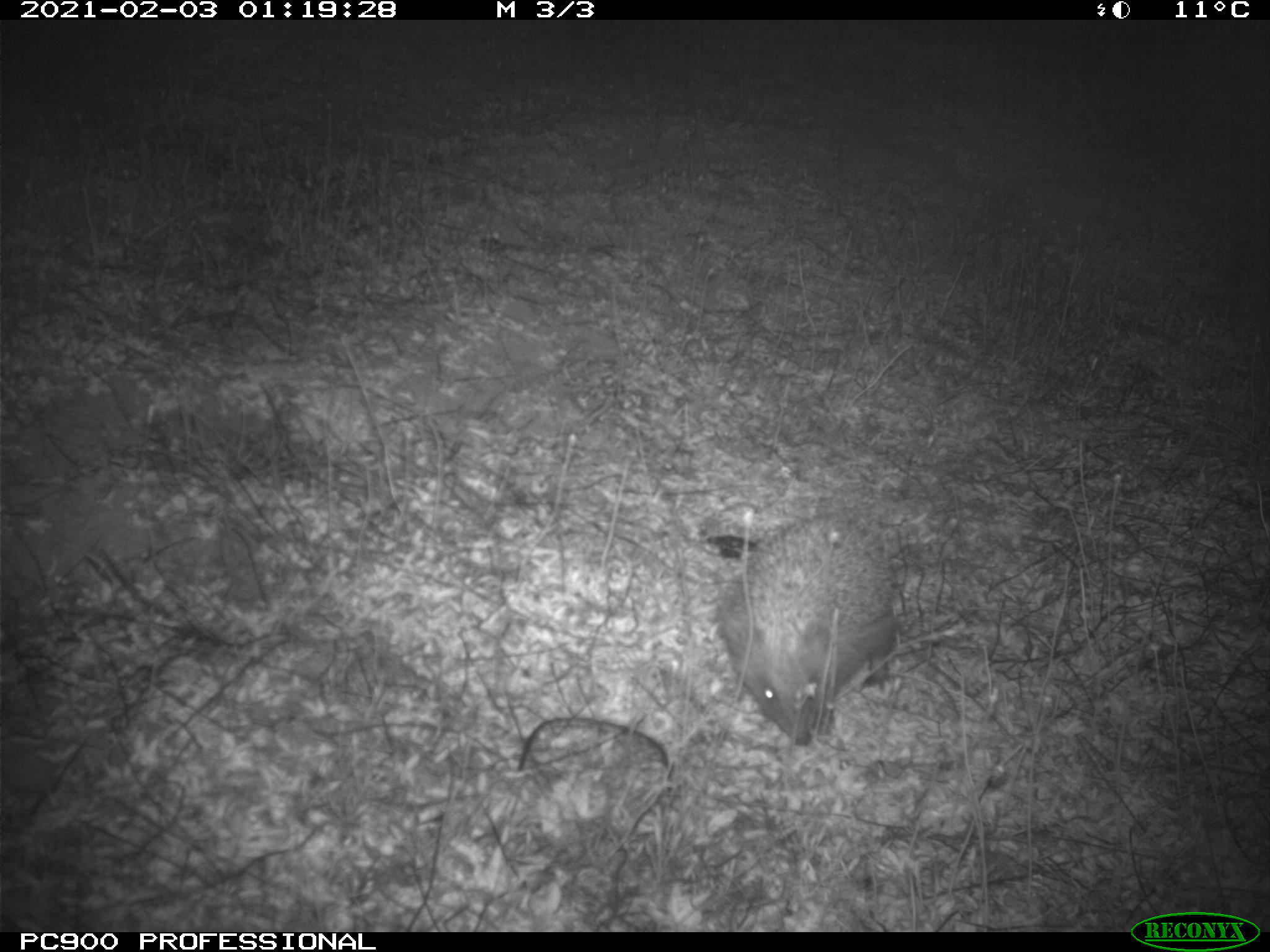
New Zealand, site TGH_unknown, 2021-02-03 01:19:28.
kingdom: Animalia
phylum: Chordata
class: Mammalia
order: Eulipotyphla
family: Erinaceidae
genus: Erinaceus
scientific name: Erinaceus europaeus europaeus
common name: european hedgehog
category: hedgehog